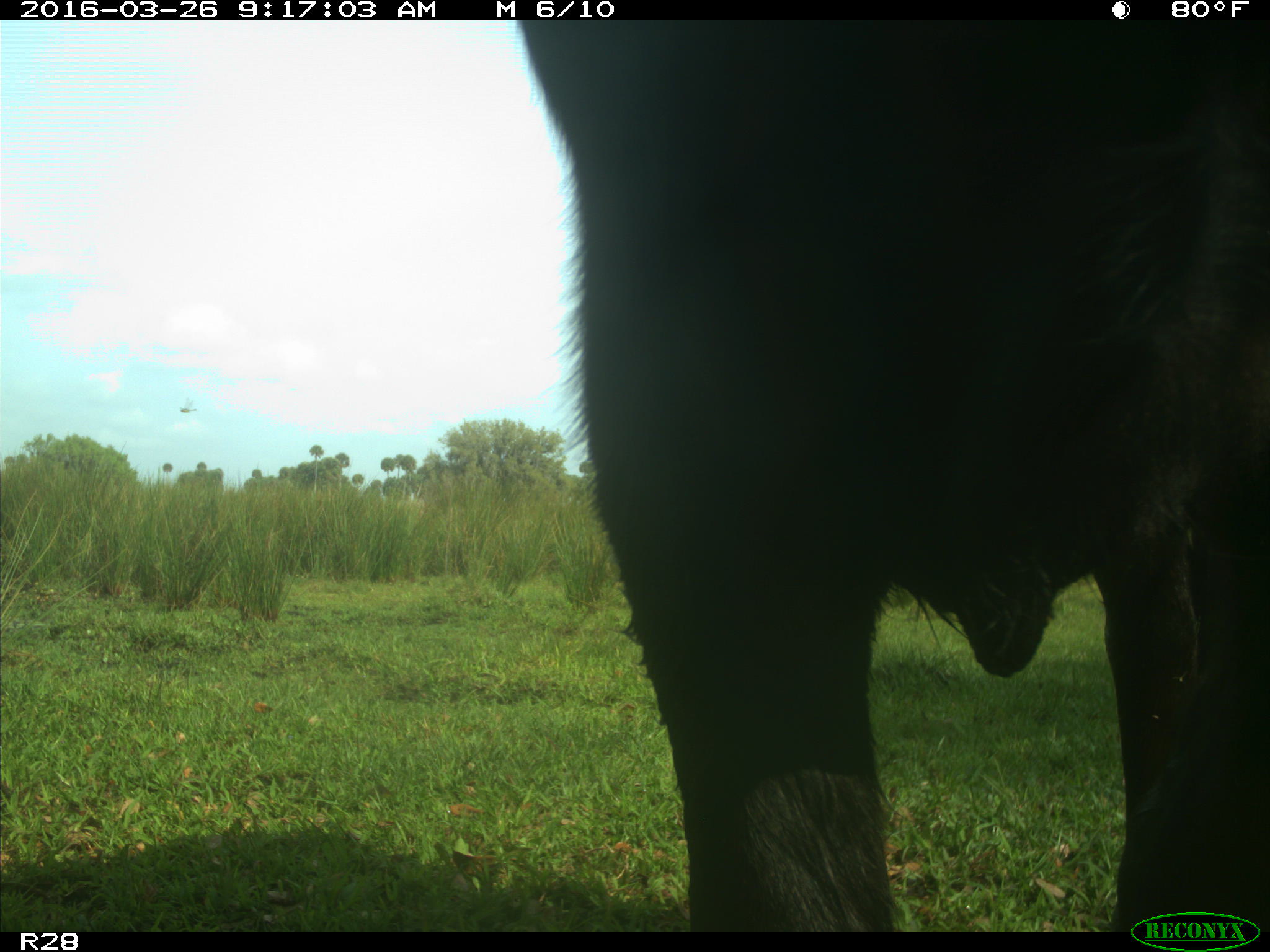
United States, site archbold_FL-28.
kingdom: Animalia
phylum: Chordata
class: Mammalia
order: Artiodactyla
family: Bovidae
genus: Bos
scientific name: Bos taurus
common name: domestic cow